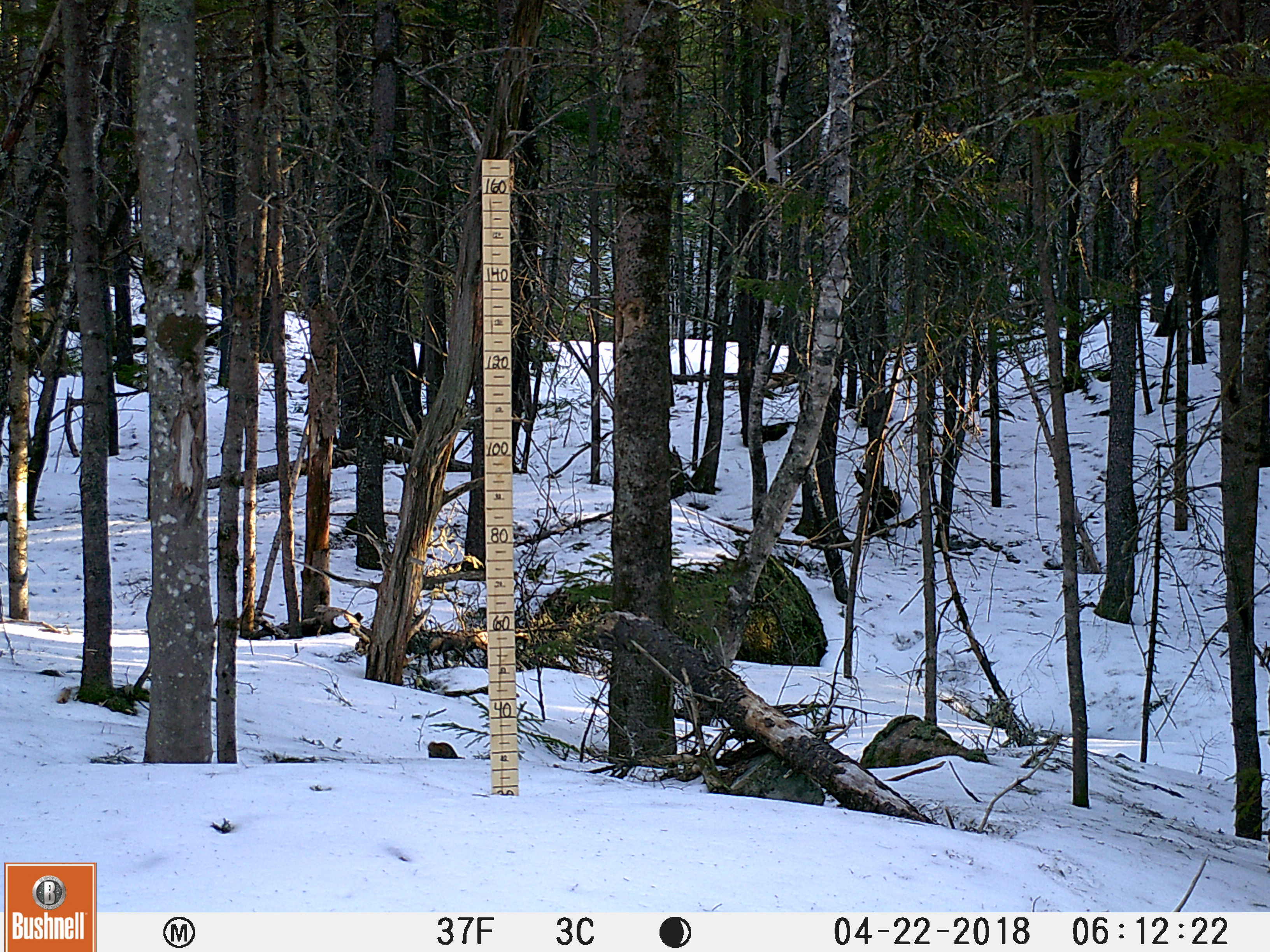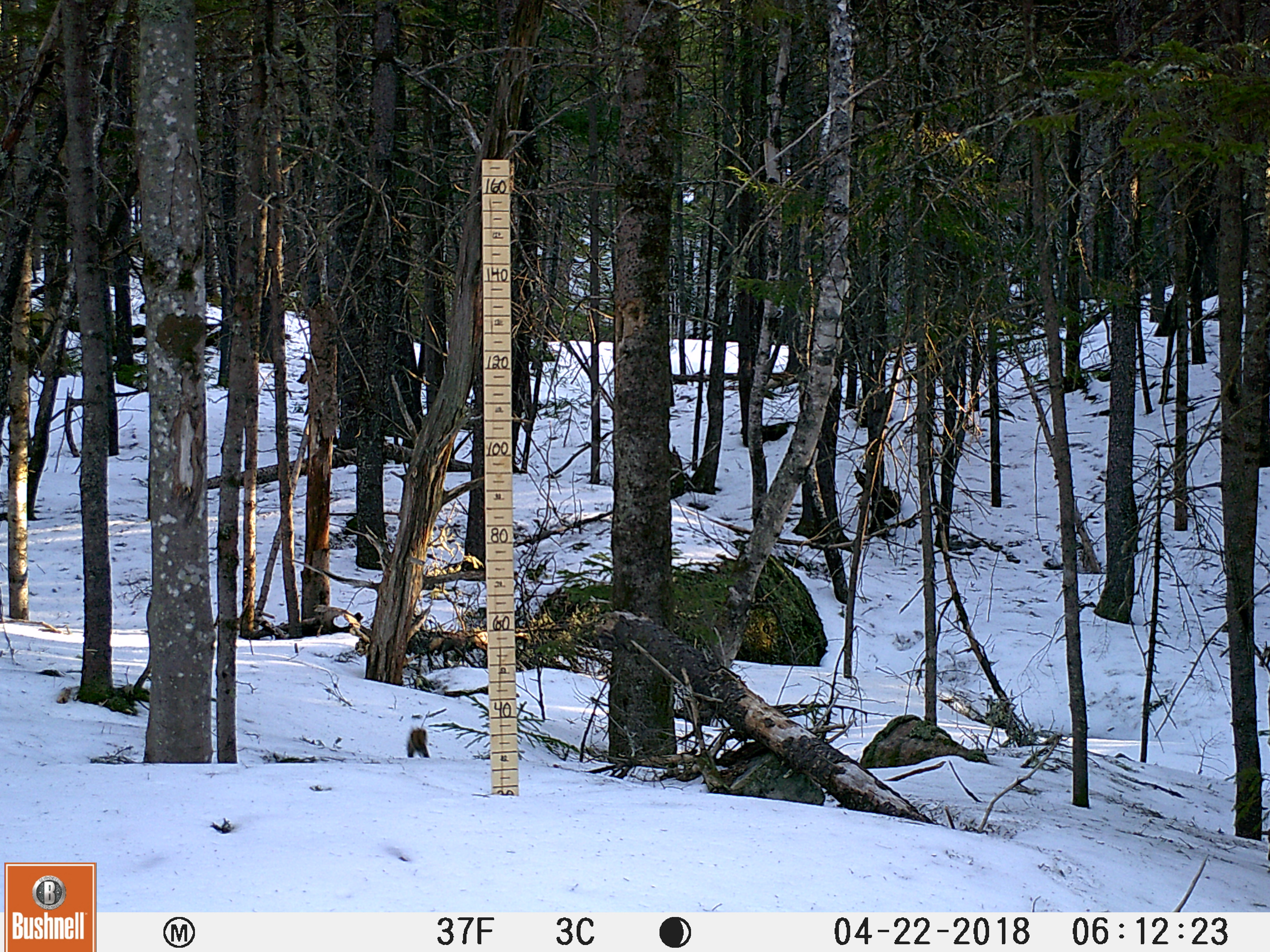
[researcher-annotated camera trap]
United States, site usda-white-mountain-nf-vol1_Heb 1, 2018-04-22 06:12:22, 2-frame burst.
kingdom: Animalia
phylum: Chordata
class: Mammalia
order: Rodentia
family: Sciuridae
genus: Tamiasciurus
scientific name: Tamiasciurus hudsonicus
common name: red squirrel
Red squirrel (Tamiasciurus hudsonicus).